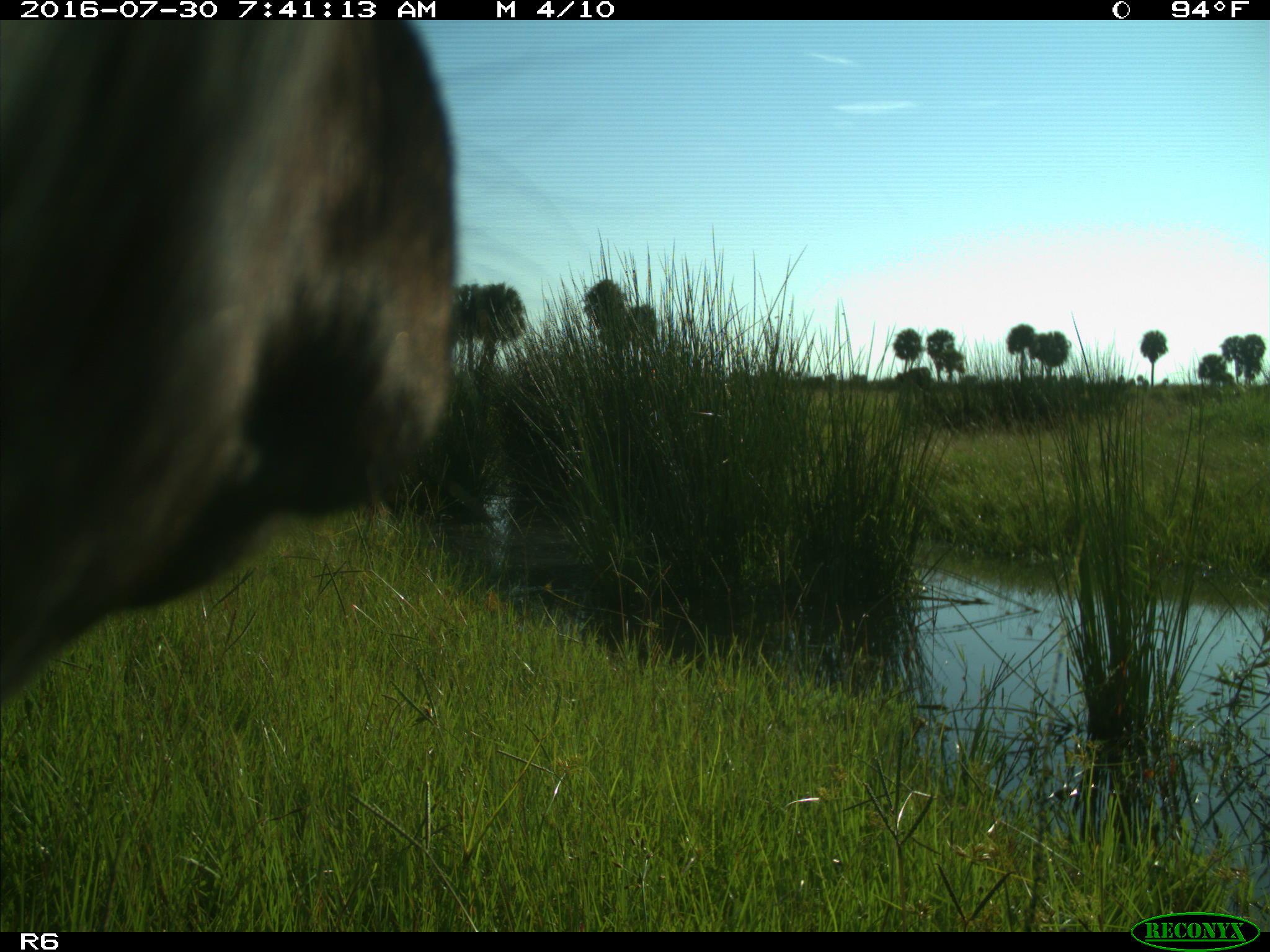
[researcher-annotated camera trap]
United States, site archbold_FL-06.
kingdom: Animalia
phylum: Chordata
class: Mammalia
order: Artiodactyla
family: Bovidae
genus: Bos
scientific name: Bos taurus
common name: domestic cow